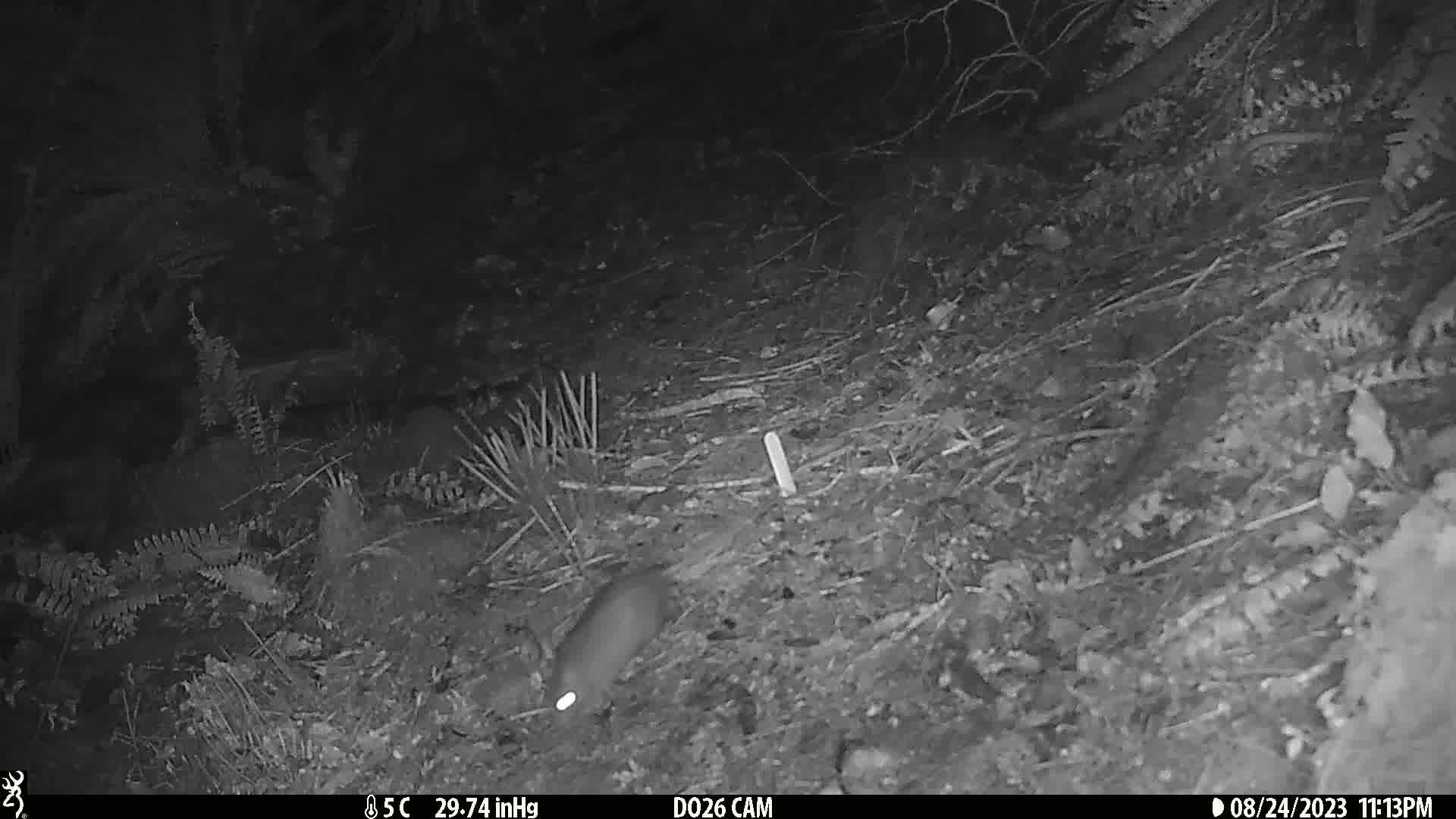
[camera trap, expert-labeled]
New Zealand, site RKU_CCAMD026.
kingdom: Animalia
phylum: Chordata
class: Mammalia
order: Rodentia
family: Muridae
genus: Rattus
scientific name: Rattus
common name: rat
Rat (Rattus).